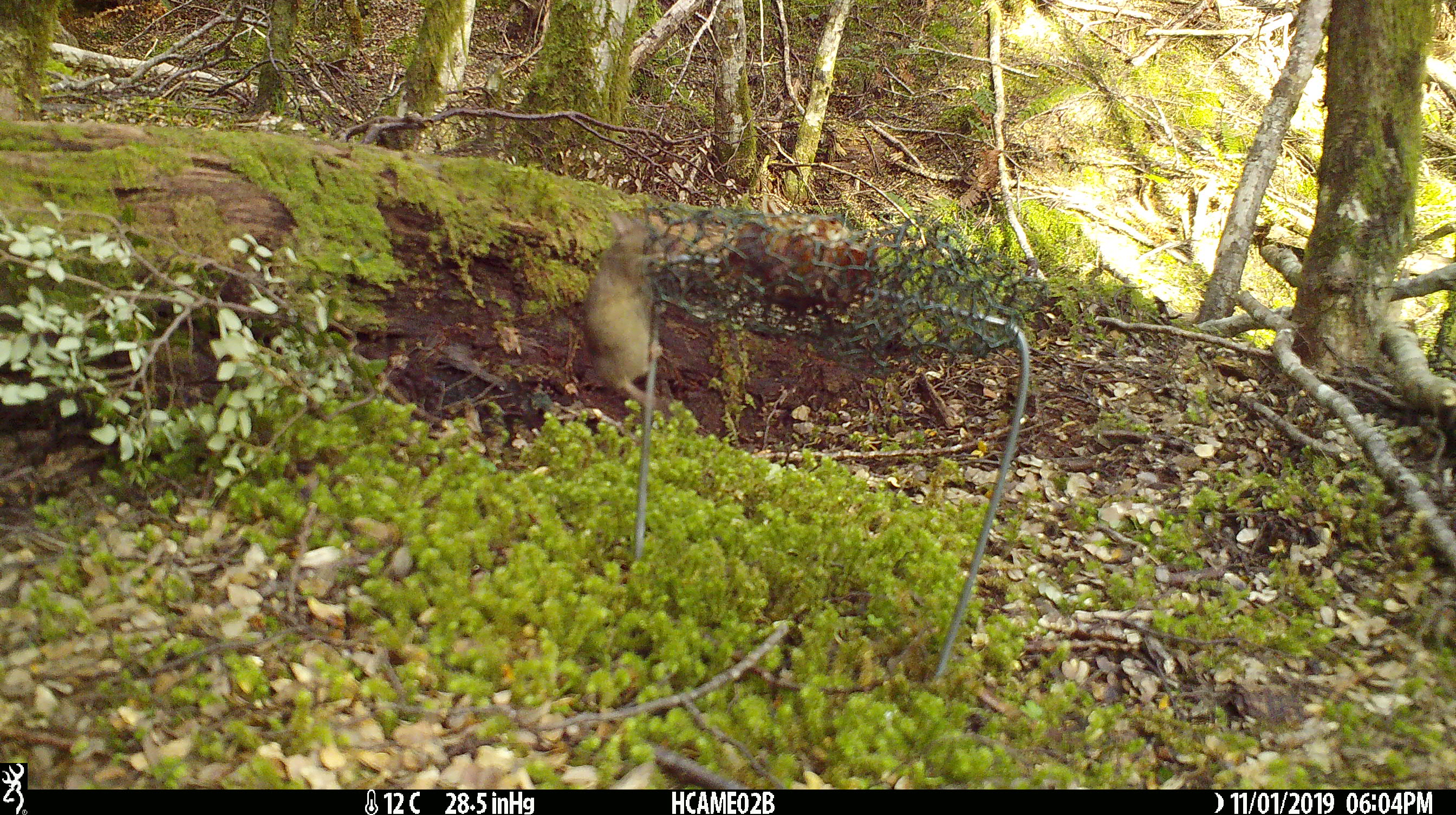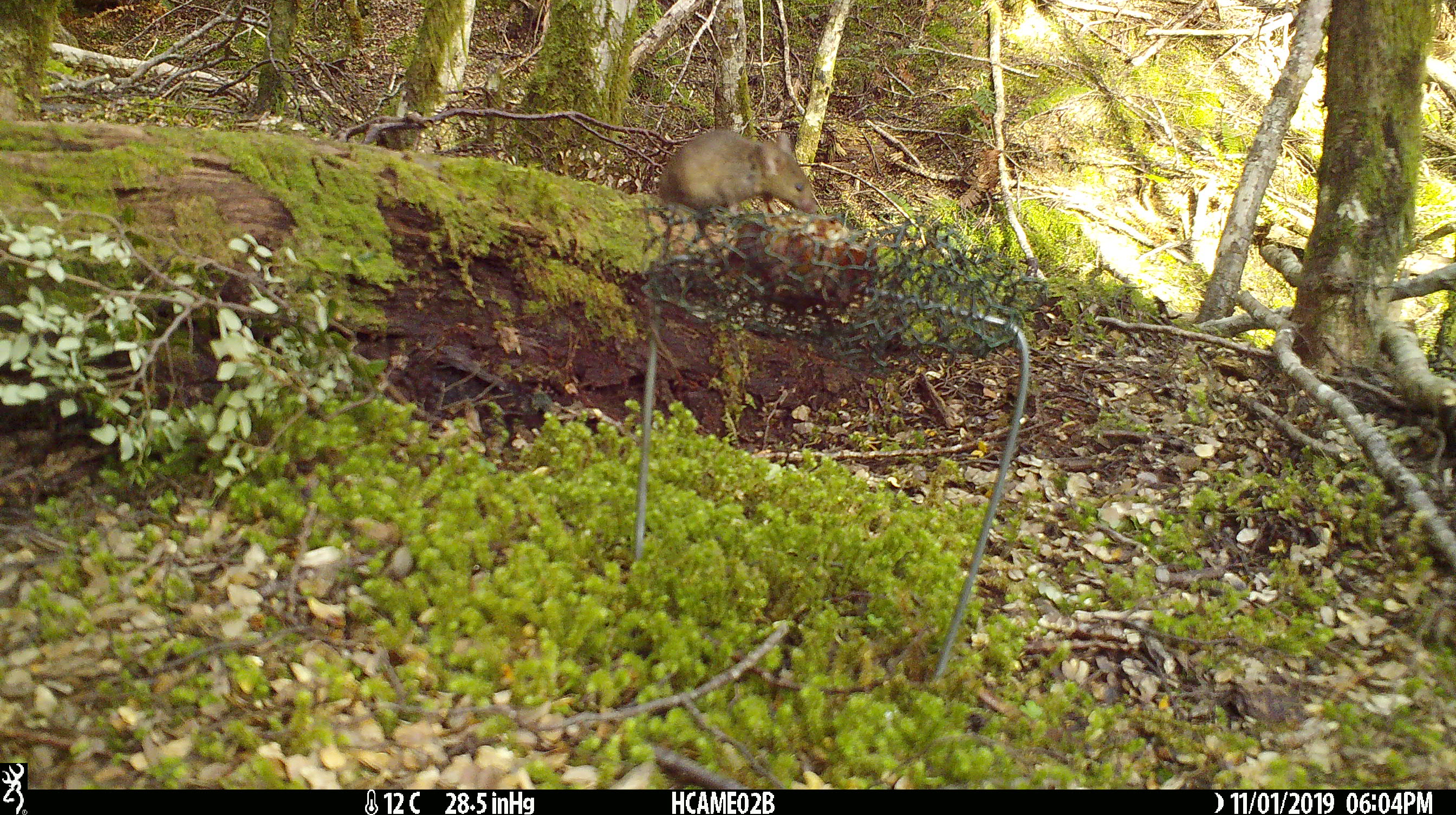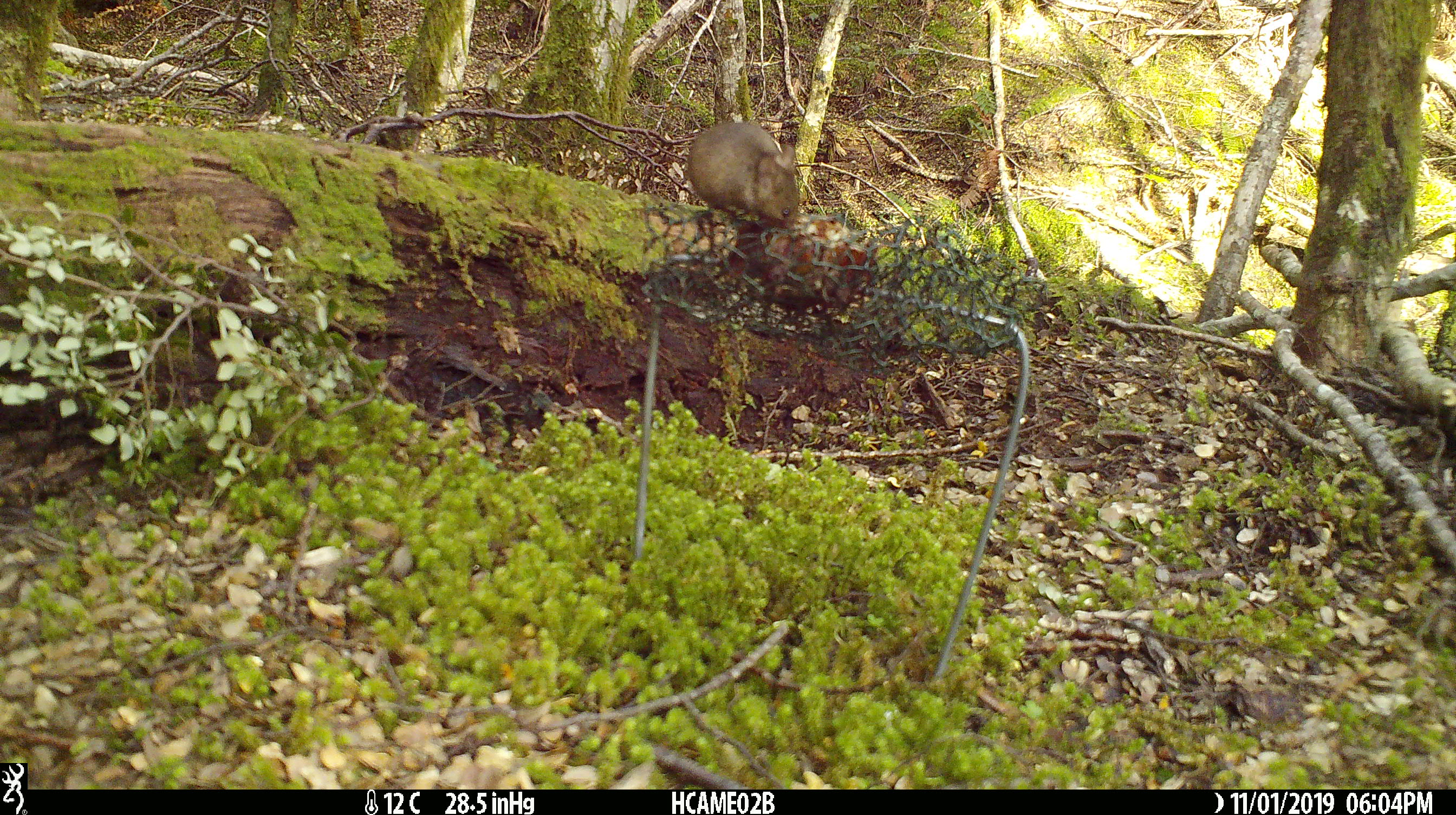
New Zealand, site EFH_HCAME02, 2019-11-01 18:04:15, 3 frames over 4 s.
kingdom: Animalia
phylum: Chordata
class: Mammalia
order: Rodentia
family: Muridae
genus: Mus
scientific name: Mus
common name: mouse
Mouse (Mus).